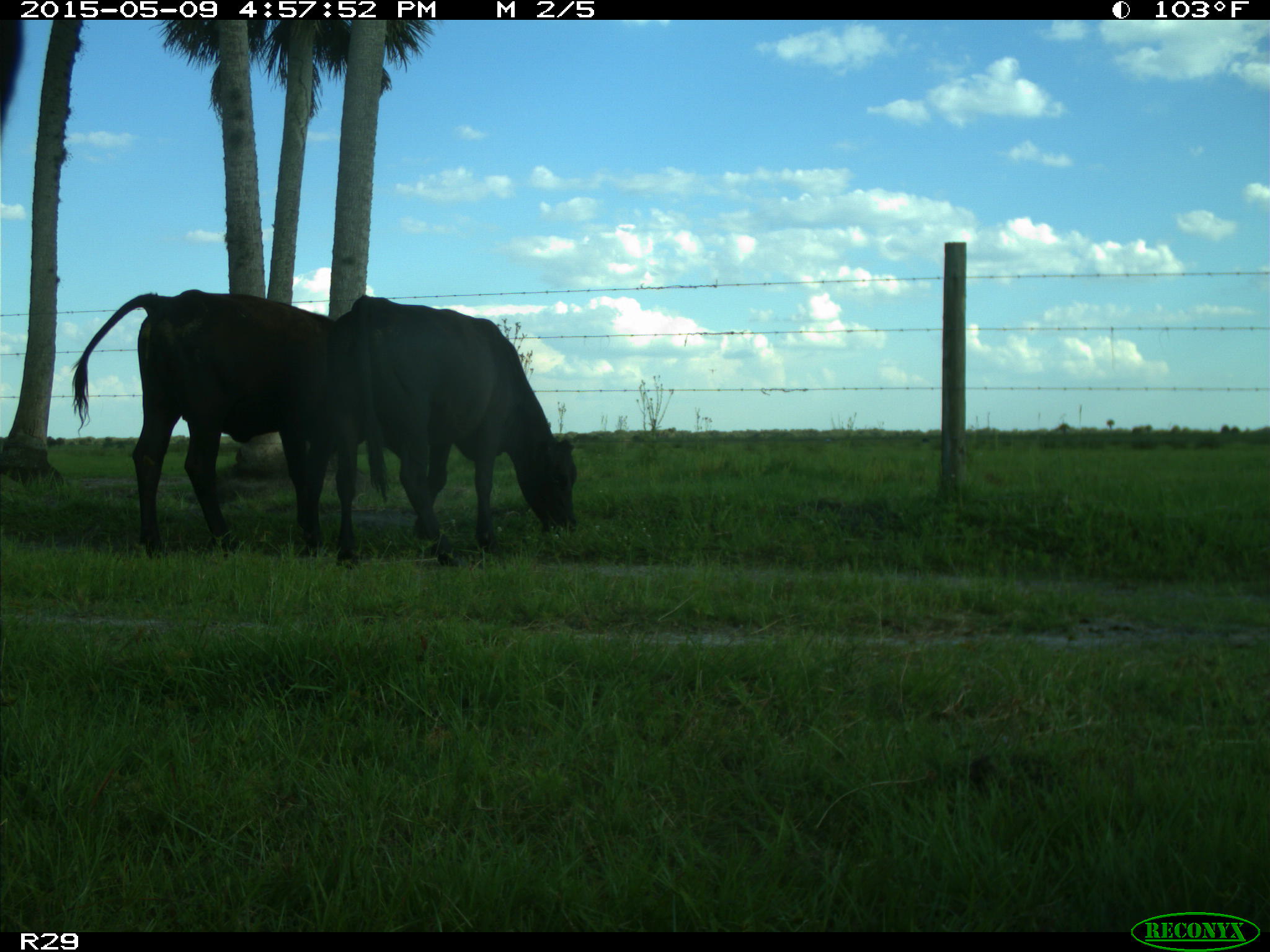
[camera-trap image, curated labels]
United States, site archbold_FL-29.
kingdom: Animalia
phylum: Chordata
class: Mammalia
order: Artiodactyla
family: Bovidae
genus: Bos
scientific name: Bos taurus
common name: domestic cow